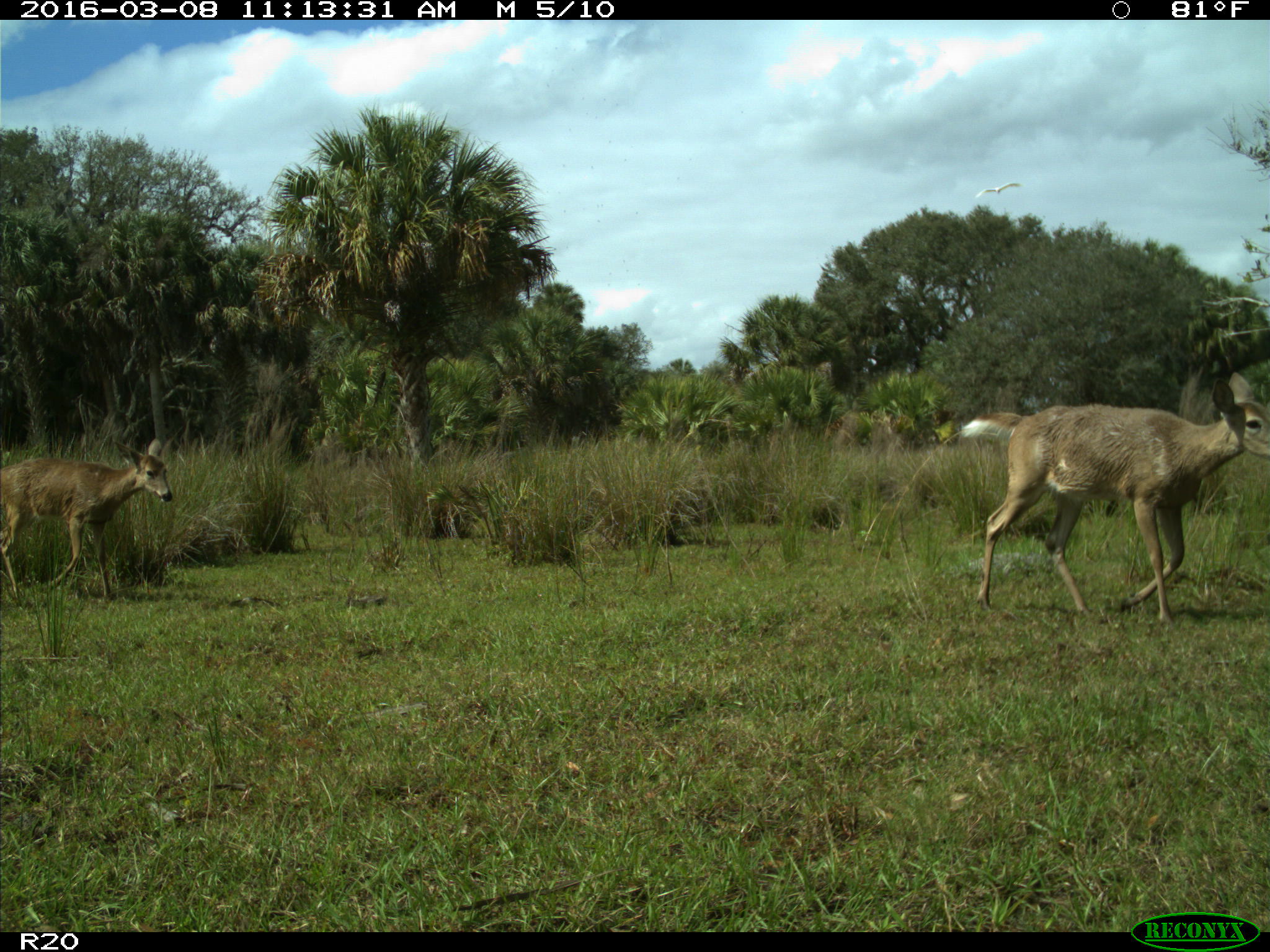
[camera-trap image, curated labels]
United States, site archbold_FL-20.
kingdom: Animalia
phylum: Chordata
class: Mammalia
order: Artiodactyla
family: Cervidae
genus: Odocoileus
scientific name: Odocoileus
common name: deer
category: unidentified deer